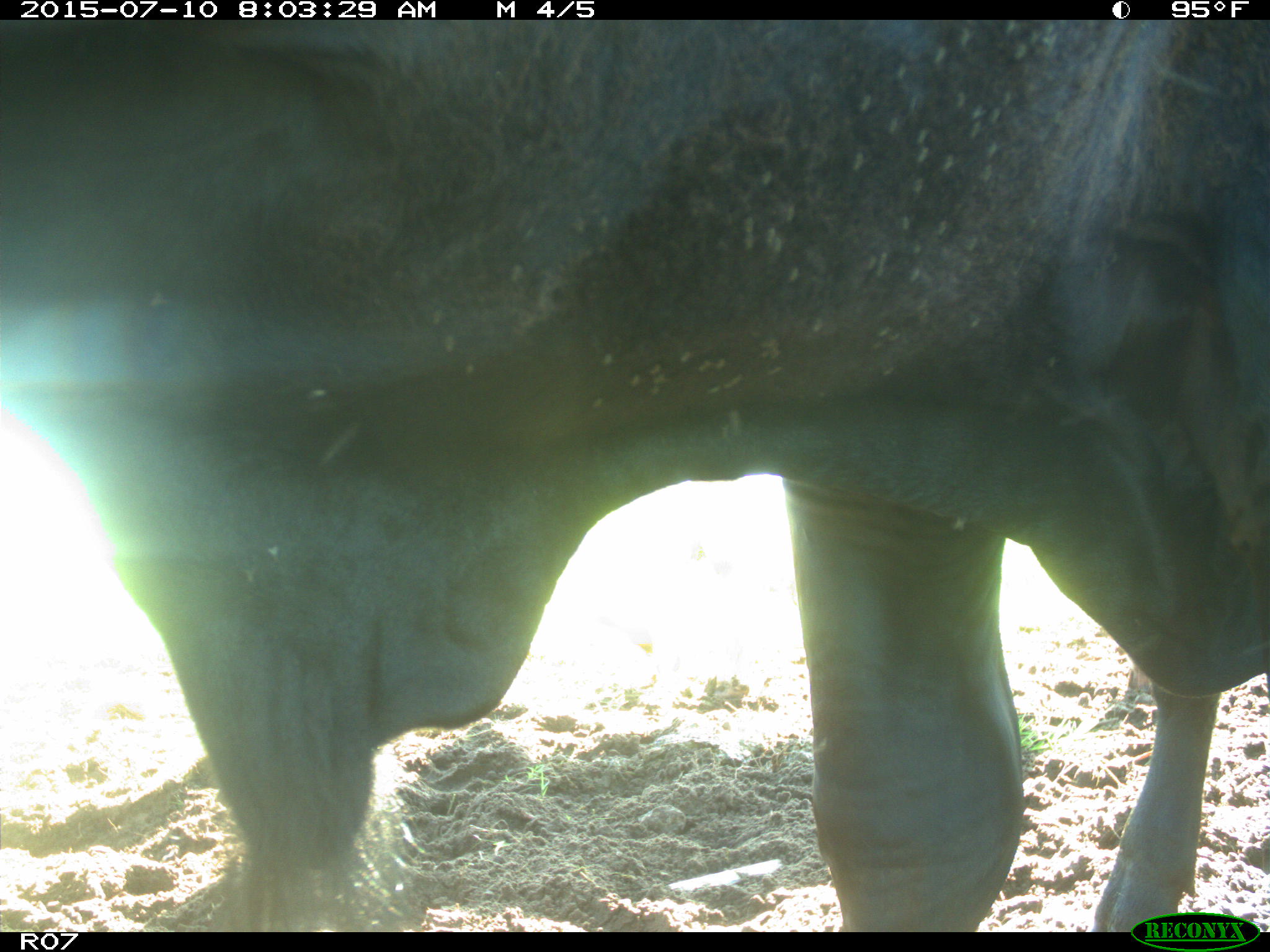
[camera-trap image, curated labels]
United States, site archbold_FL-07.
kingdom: Animalia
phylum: Chordata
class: Mammalia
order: Artiodactyla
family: Bovidae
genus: Bos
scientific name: Bos taurus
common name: domestic cow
Bos taurus (domestic cow).